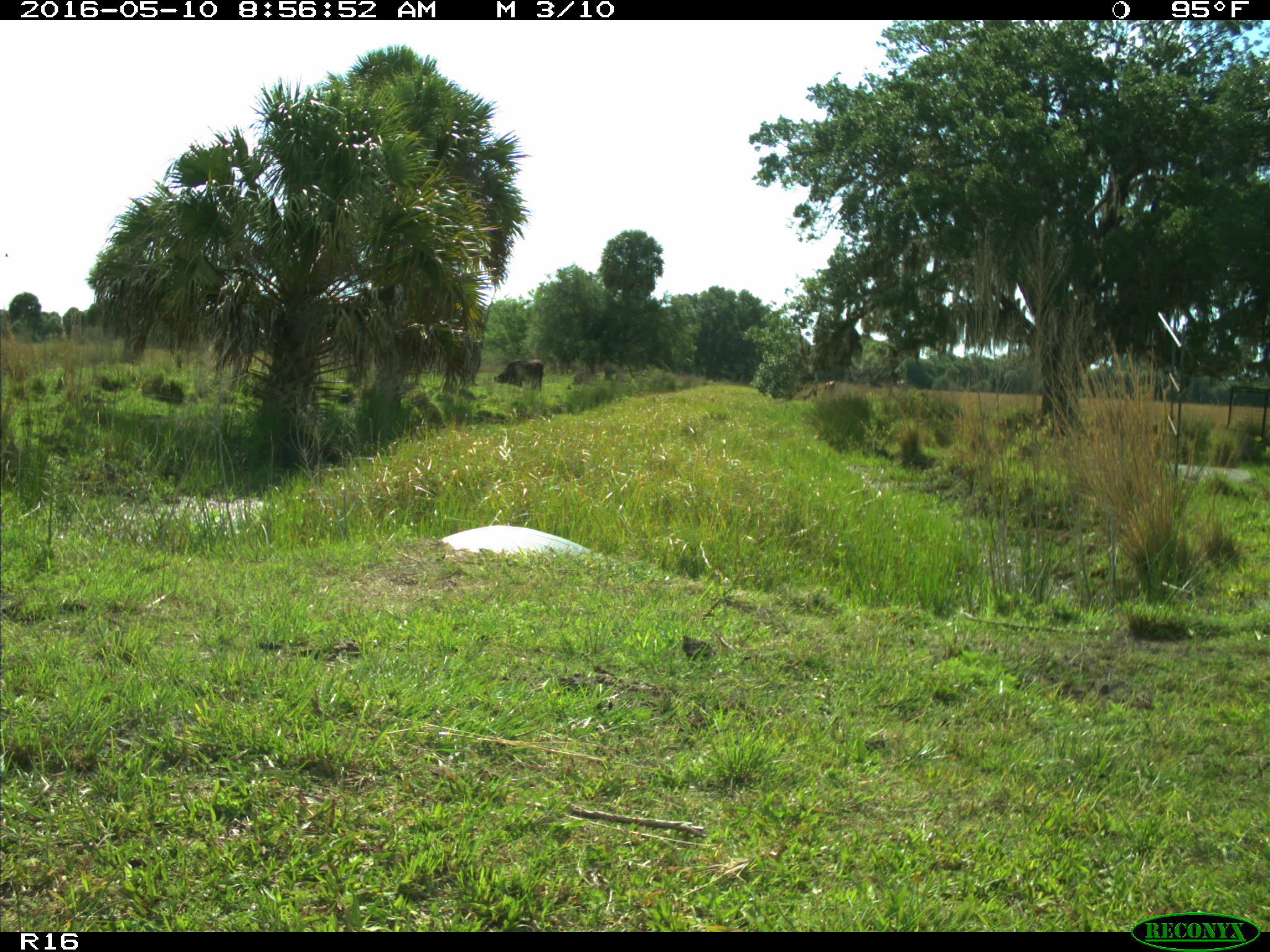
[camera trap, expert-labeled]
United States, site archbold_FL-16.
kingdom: Animalia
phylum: Chordata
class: Mammalia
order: Artiodactyla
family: Bovidae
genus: Bos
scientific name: Bos taurus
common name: domestic cow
Bos taurus (domestic cow).